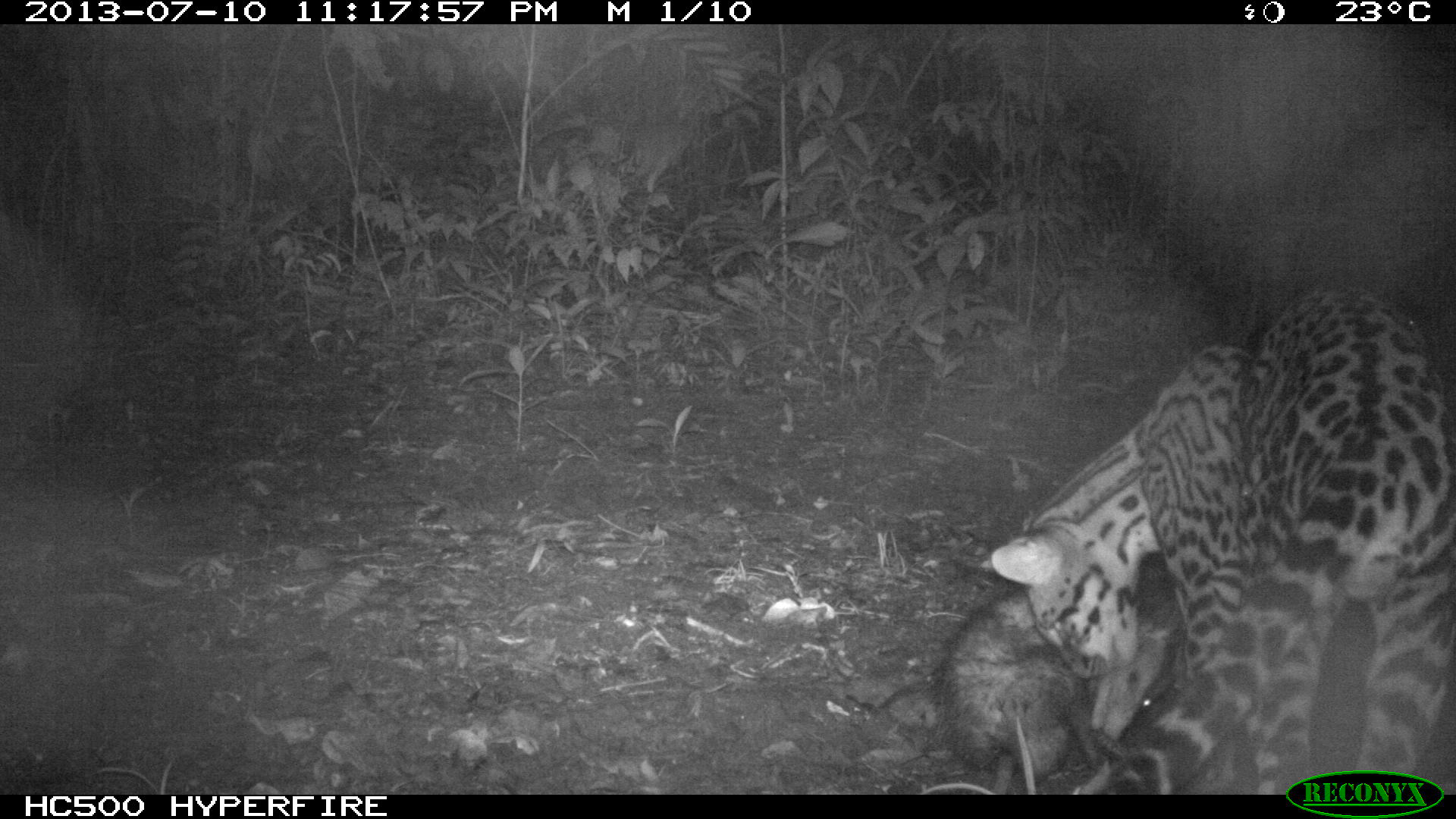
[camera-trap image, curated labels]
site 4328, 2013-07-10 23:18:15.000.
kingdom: Animalia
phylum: Chordata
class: Mammalia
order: Carnivora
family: Felidae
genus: Leopardus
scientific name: Leopardus pardalis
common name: ocelot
Leopardus pardalis (ocelot), count 1, sex male.